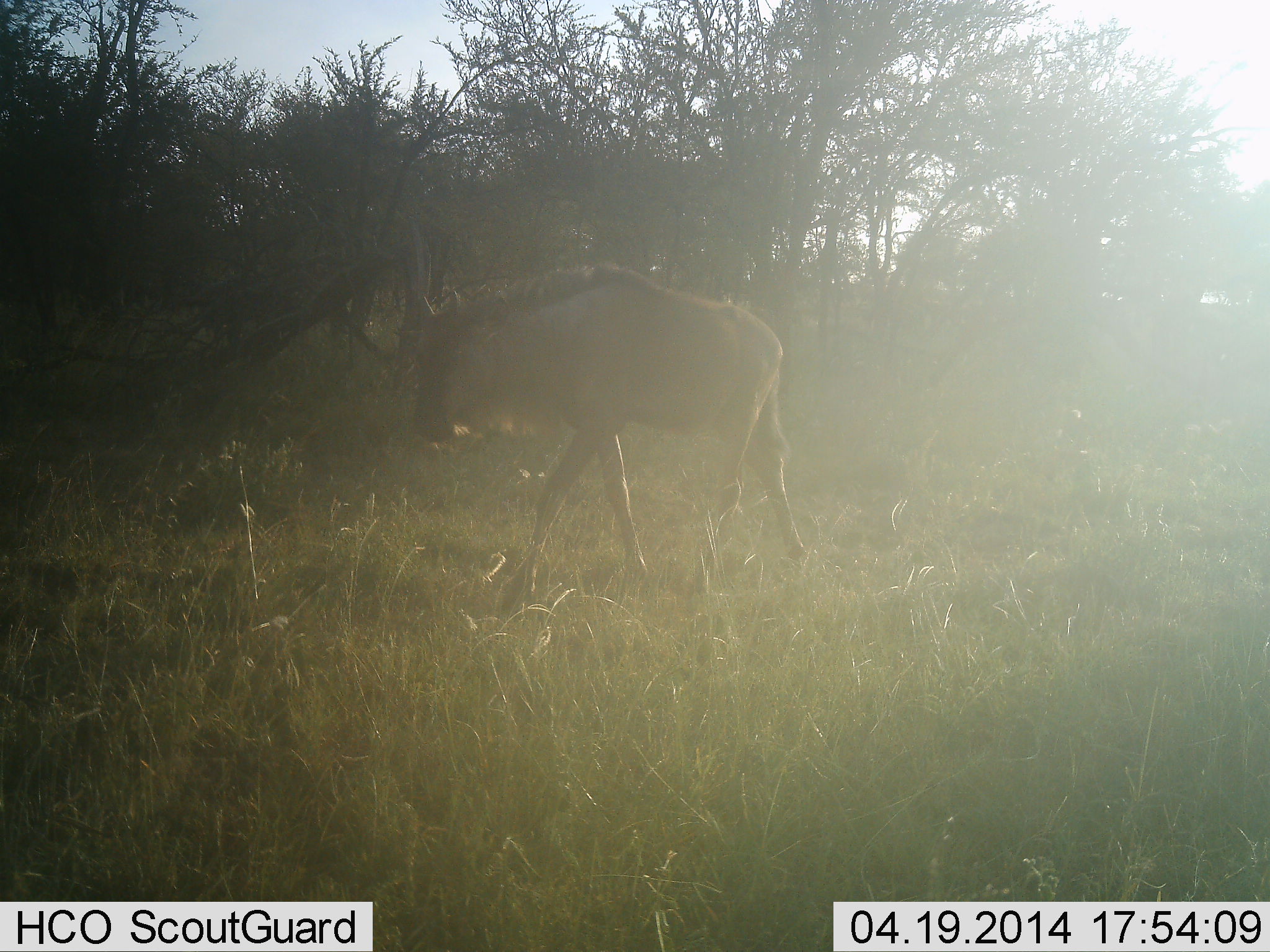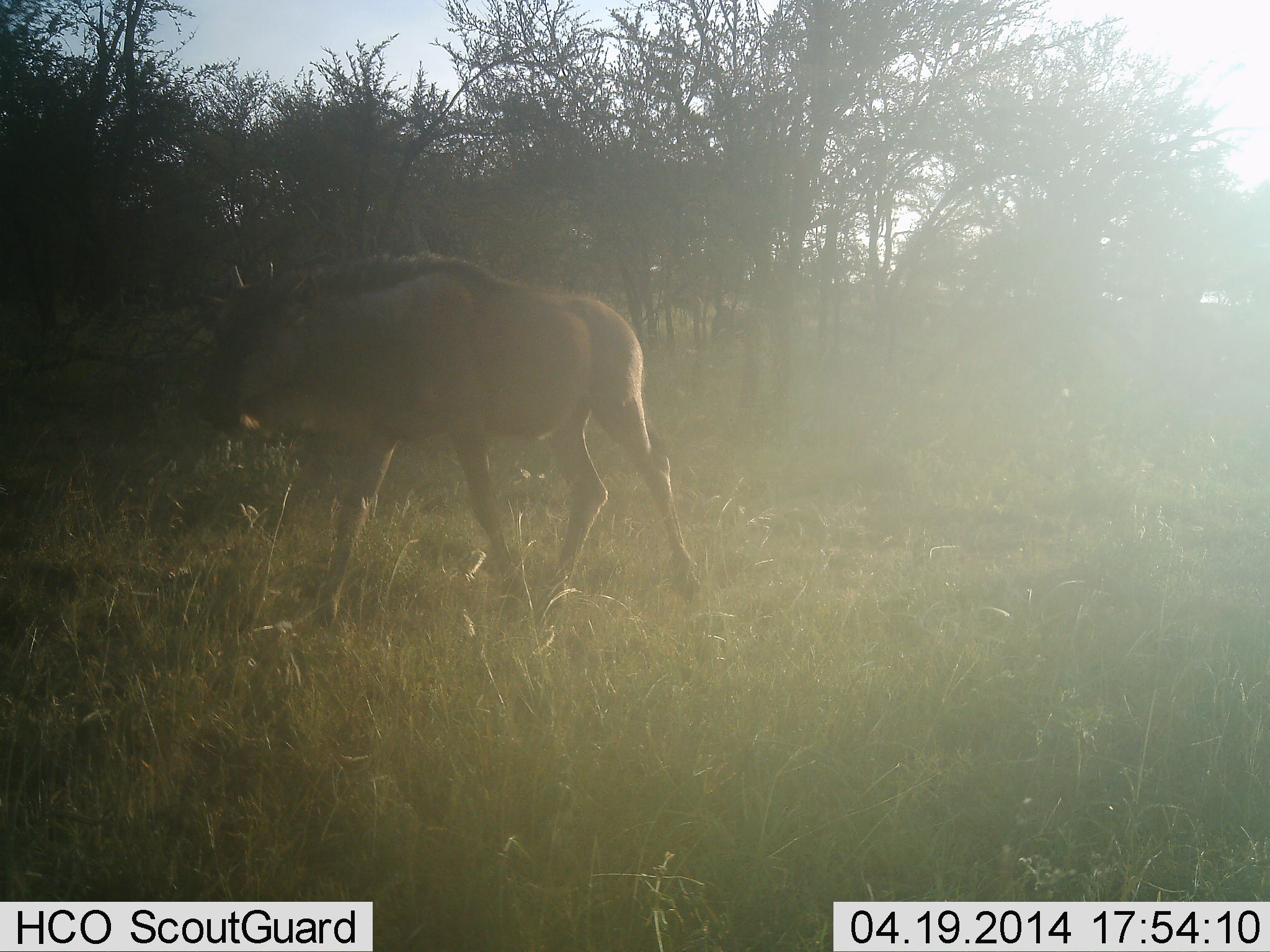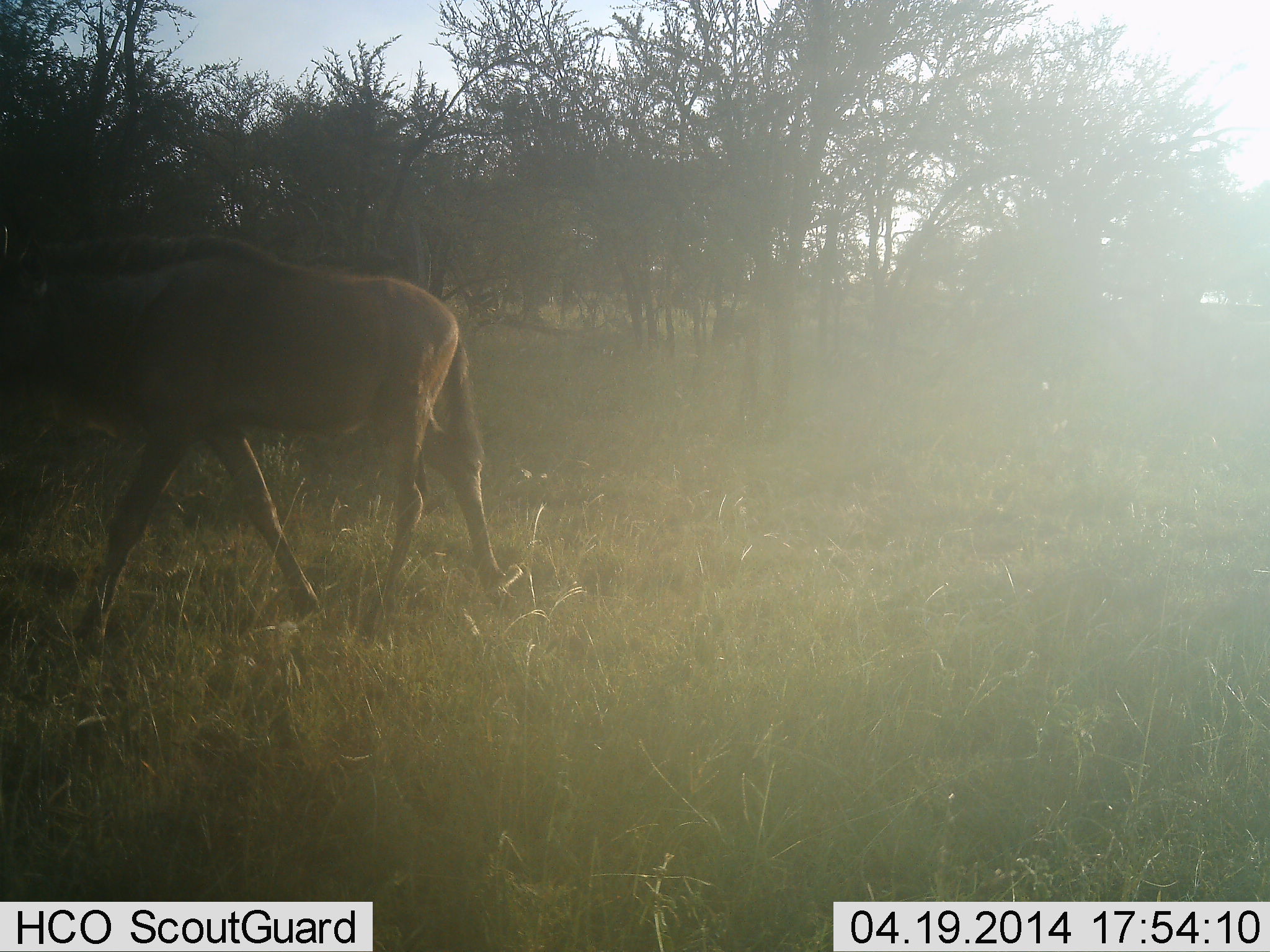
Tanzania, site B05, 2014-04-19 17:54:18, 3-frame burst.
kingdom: Animalia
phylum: Chordata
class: Mammalia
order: Artiodactyla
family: Bovidae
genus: Connochaetes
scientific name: Connochaetes taurinus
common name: blue wildebeest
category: wildebeest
Wildebeest (blue wildebeest) (Connochaetes taurinus), count 1. Behavior (volunteer vote fractions): standing 10%, resting 0%, moving 90%, interacting 0%. Young present (vote fraction): 10%. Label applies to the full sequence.